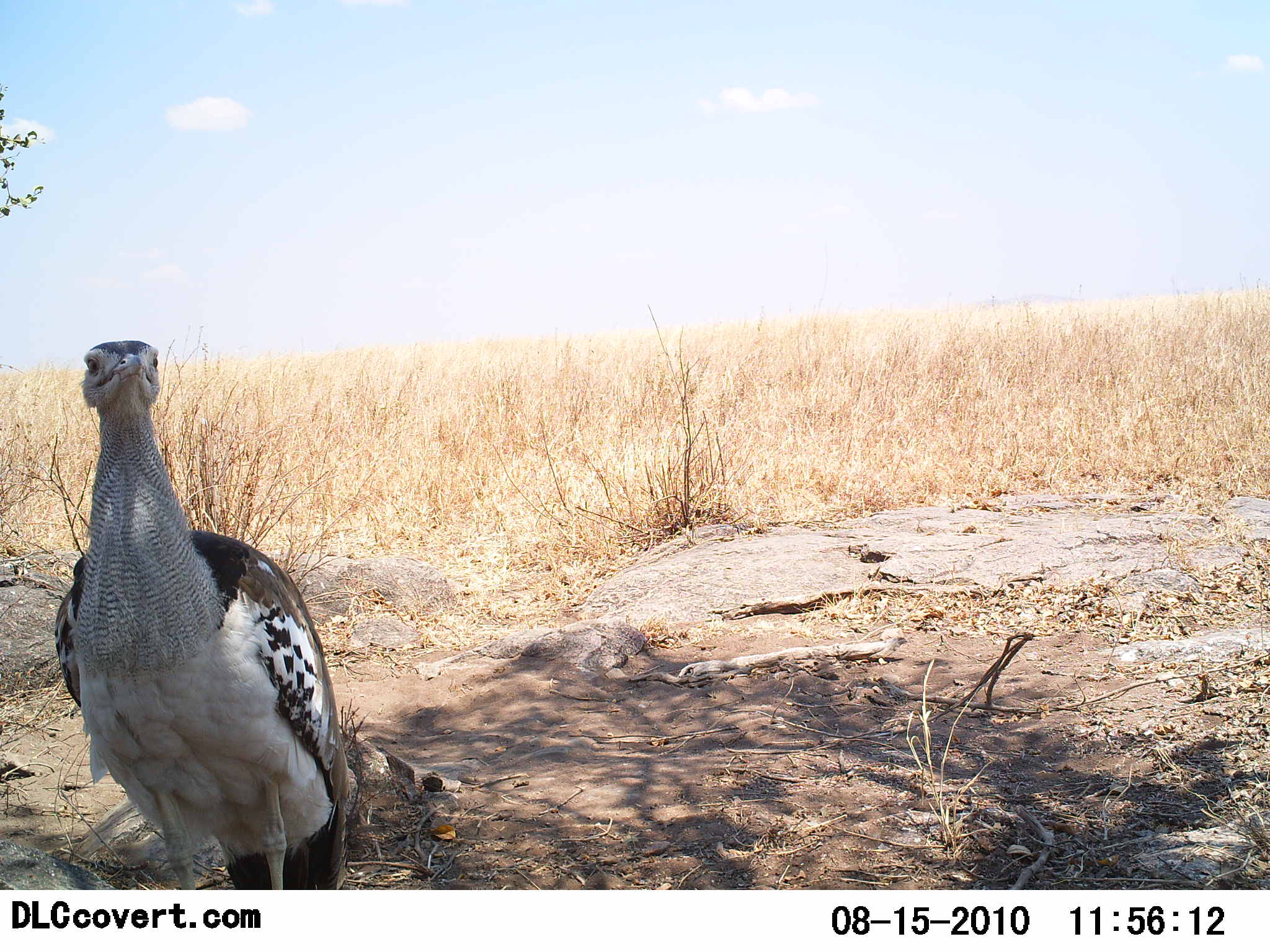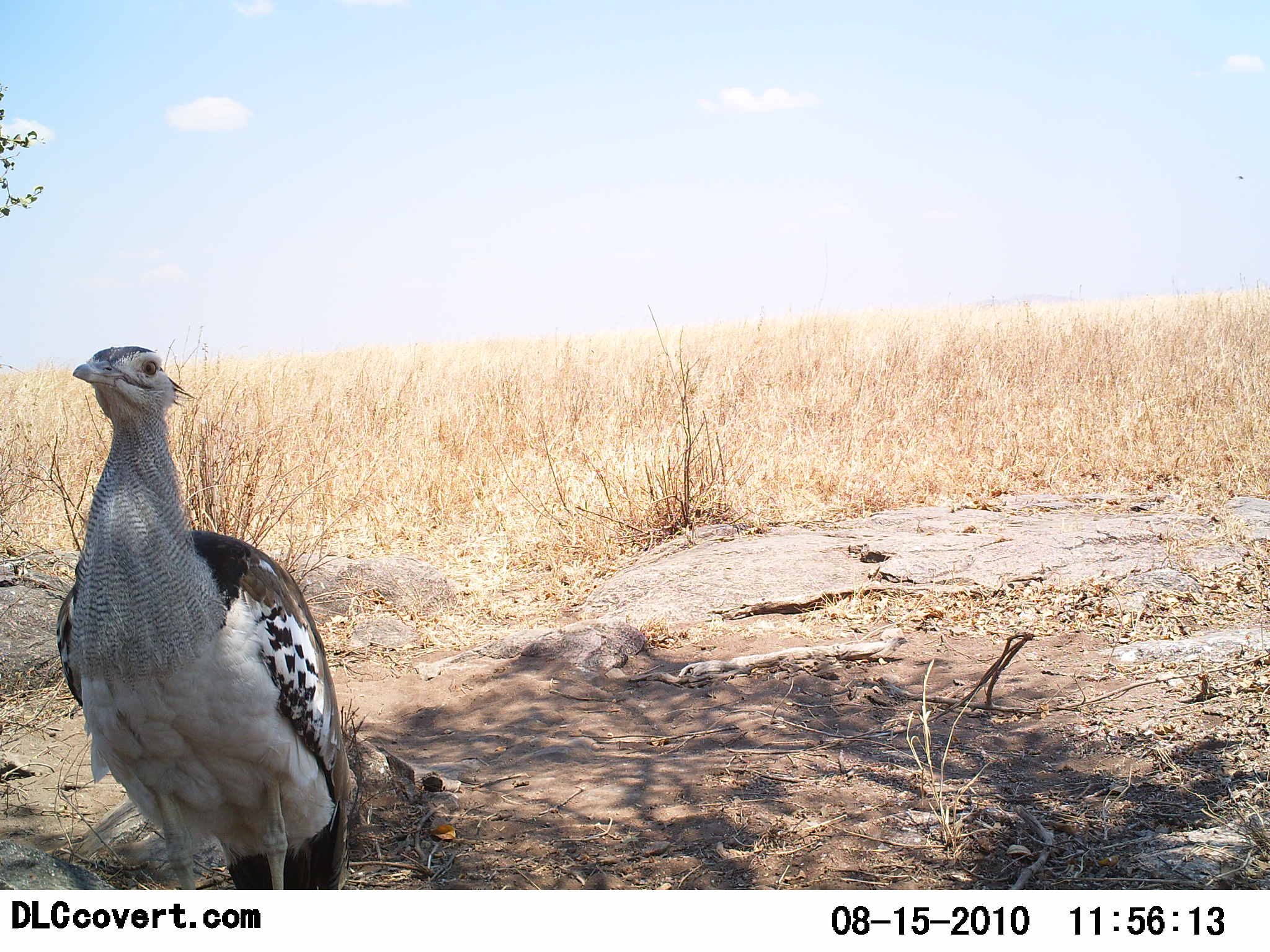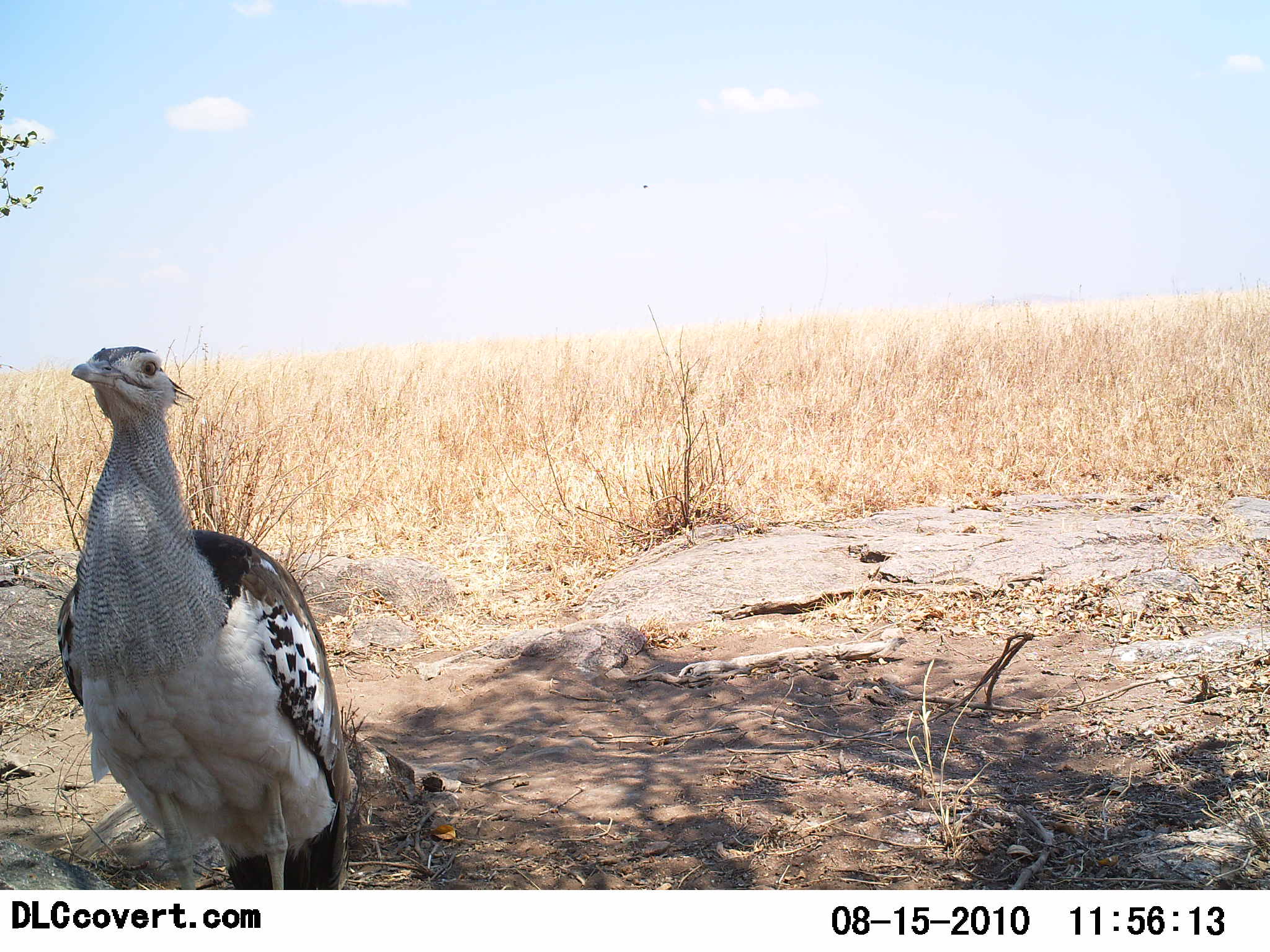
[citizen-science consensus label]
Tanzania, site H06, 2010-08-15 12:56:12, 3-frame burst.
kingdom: Animalia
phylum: Chordata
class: Aves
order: Otidiformes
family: Otididae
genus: Ardeotis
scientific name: Ardeotis kori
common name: kori bustard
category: koribustard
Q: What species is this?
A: Koribustard (kori bustard) (Ardeotis kori).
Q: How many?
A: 1.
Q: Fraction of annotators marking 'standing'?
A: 100%.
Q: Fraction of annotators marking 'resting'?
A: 18%.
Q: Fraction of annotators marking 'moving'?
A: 0%.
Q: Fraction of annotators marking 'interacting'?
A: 0%.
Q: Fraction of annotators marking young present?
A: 0%.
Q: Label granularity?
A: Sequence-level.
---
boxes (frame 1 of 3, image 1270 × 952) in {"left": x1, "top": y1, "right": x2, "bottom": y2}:
animal: {"left": 52, "top": 339, "right": 353, "bottom": 891}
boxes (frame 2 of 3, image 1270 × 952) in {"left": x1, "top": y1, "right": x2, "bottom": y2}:
animal: {"left": 53, "top": 343, "right": 353, "bottom": 890}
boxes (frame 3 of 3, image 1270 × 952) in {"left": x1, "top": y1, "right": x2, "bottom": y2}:
animal: {"left": 54, "top": 345, "right": 355, "bottom": 891}